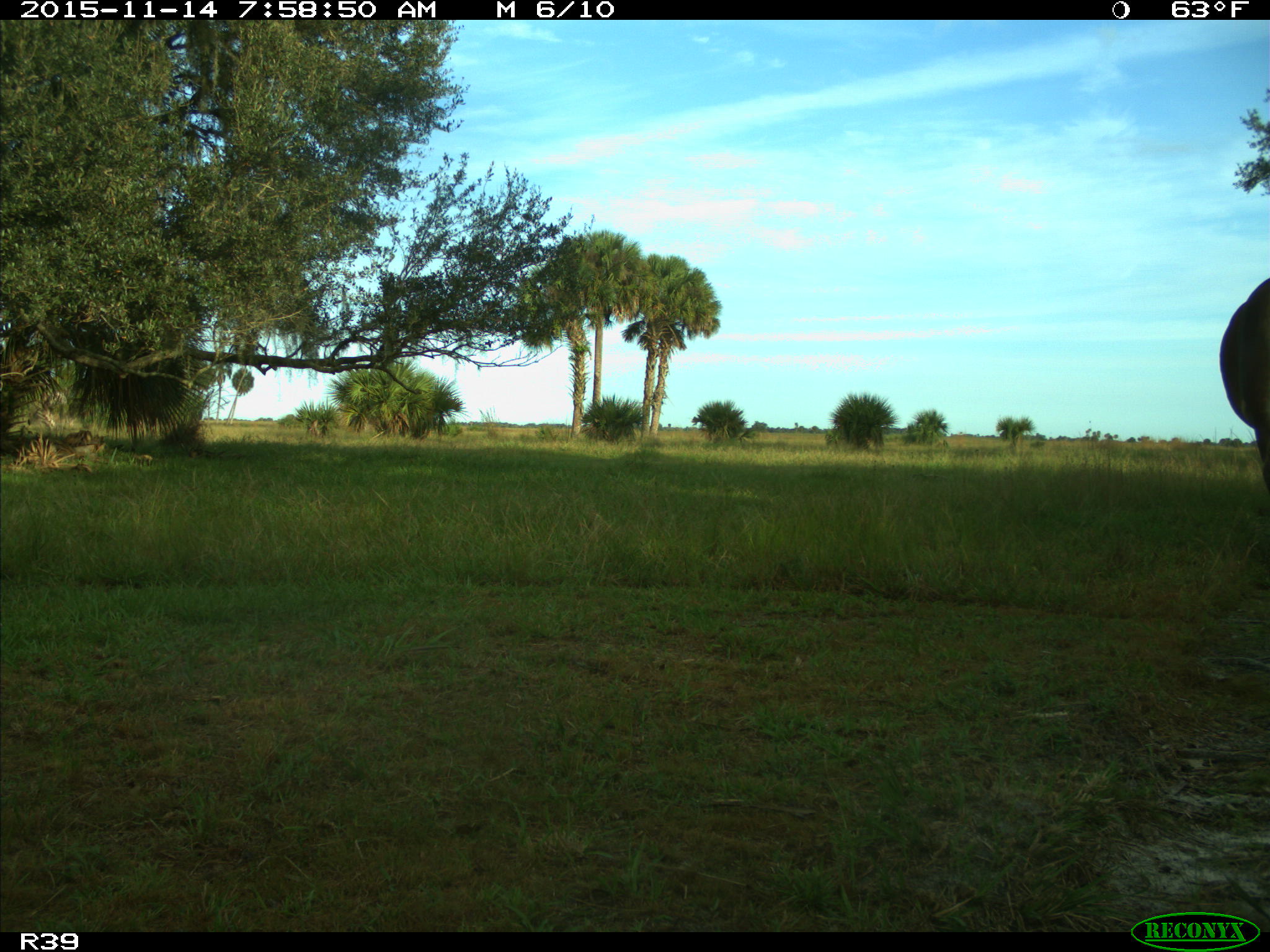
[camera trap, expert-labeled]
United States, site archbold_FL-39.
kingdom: Animalia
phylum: Chordata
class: Mammalia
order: Artiodactyla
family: Bovidae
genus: Bos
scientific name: Bos taurus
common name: domestic cow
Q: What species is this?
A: Bos taurus (domestic cow).